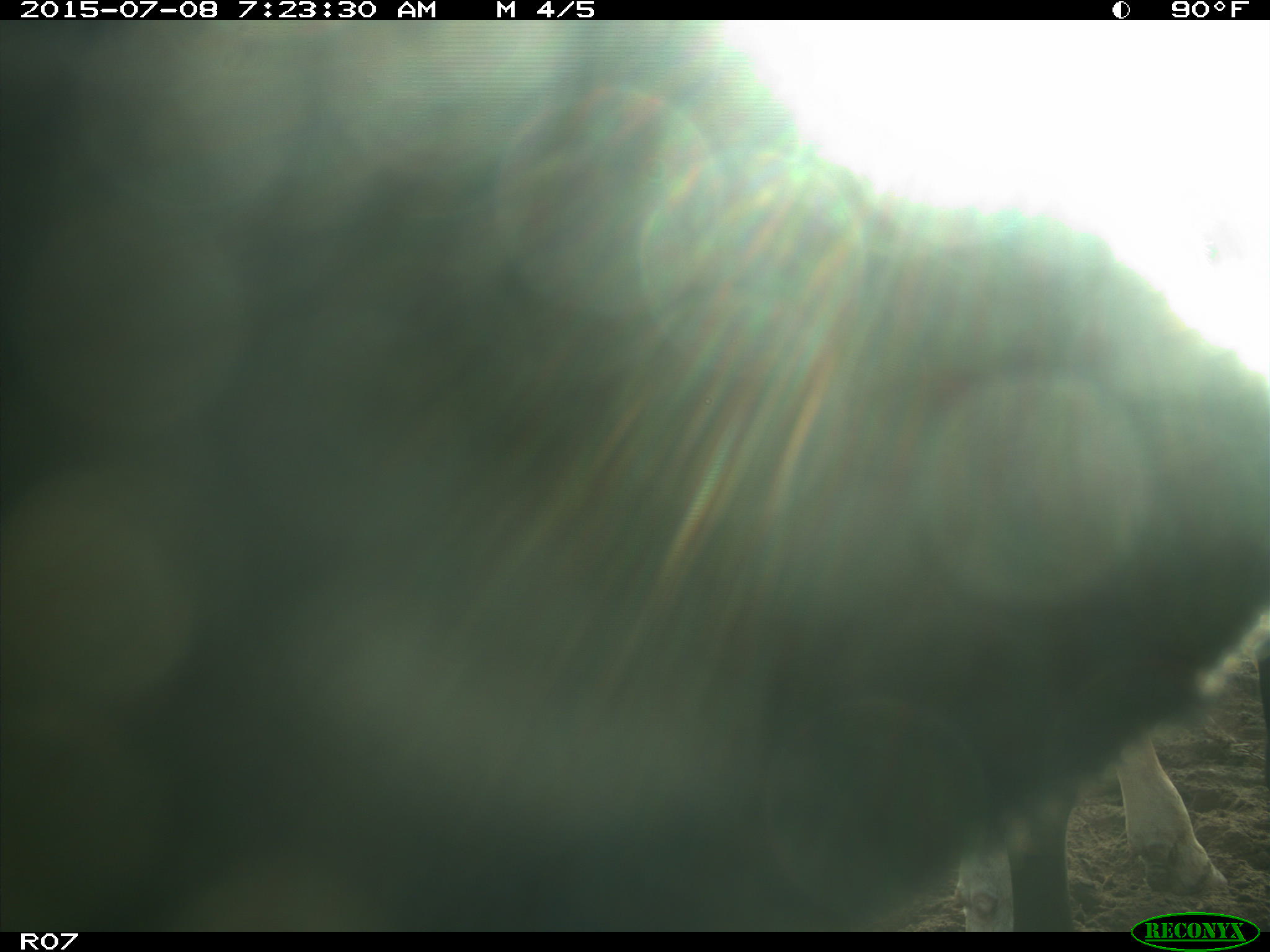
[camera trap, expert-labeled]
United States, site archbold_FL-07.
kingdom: Animalia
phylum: Chordata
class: Mammalia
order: Artiodactyla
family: Bovidae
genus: Bos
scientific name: Bos taurus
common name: domestic cow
Bos taurus (domestic cow).